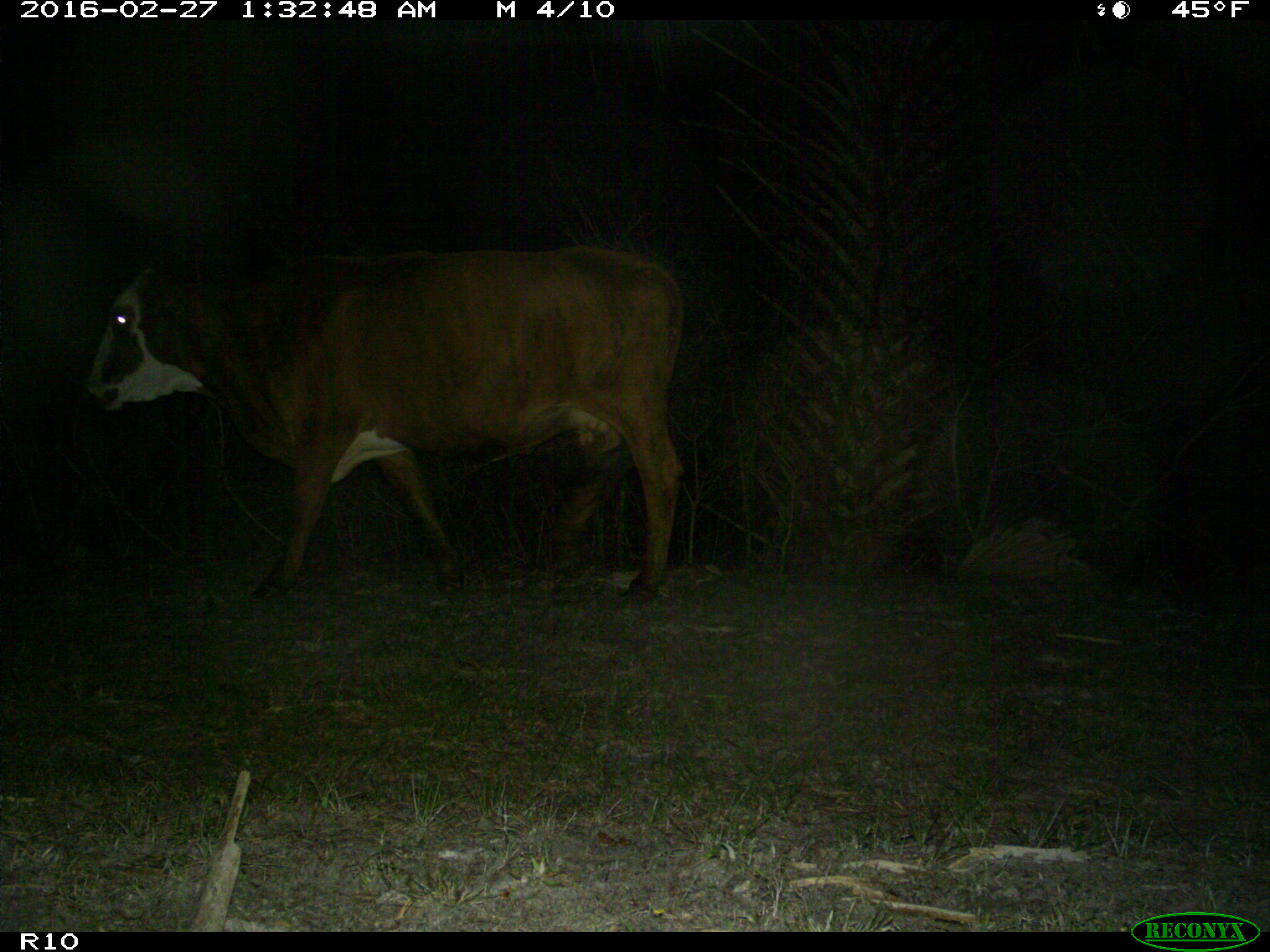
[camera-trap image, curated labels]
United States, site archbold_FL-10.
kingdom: Animalia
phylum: Chordata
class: Mammalia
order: Artiodactyla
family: Bovidae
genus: Bos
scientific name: Bos taurus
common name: domestic cow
Bos taurus (domestic cow).